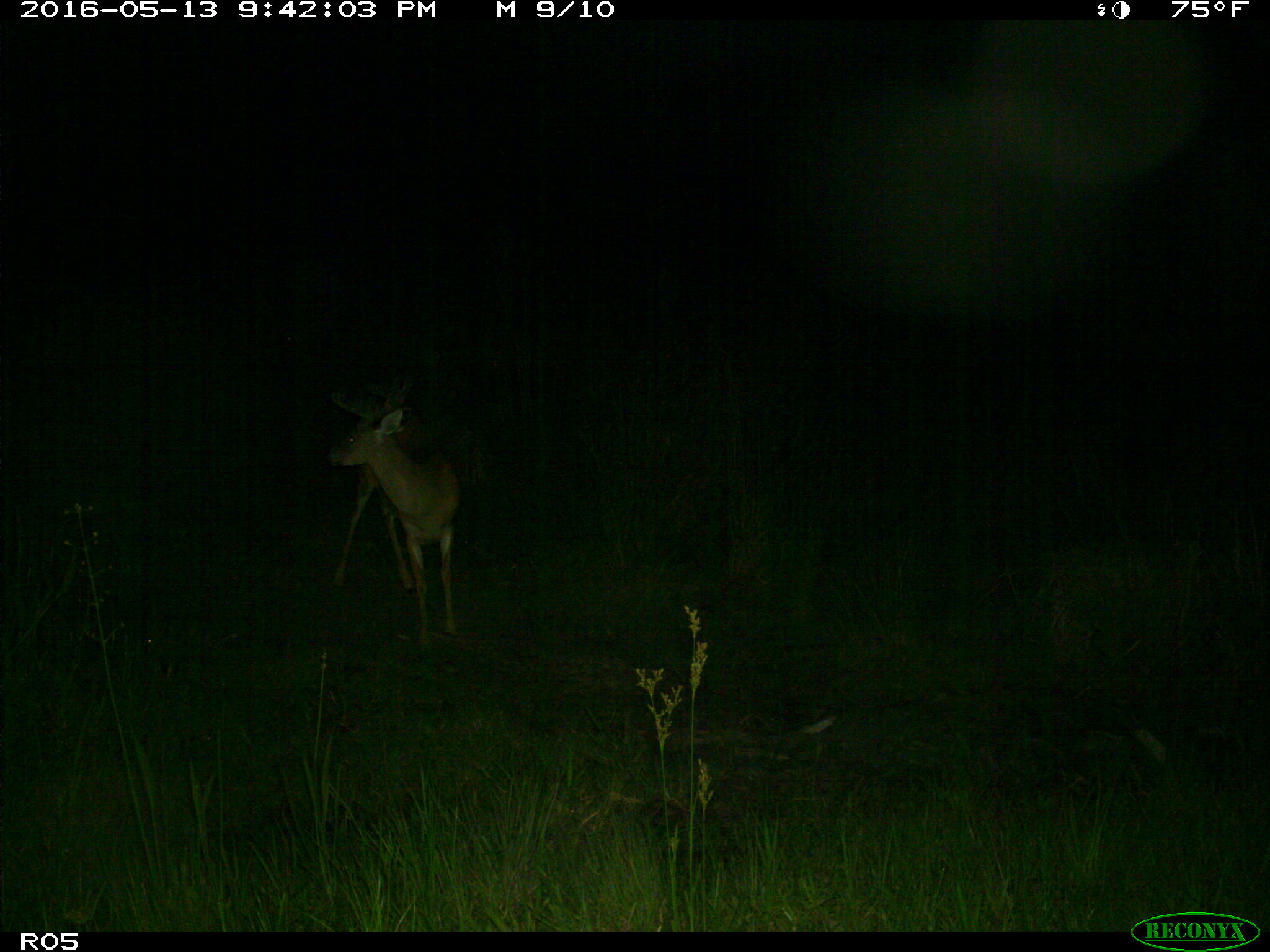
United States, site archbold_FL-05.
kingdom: Animalia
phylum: Chordata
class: Mammalia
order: Artiodactyla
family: Cervidae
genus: Odocoileus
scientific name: Odocoileus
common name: deer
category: unidentified deer